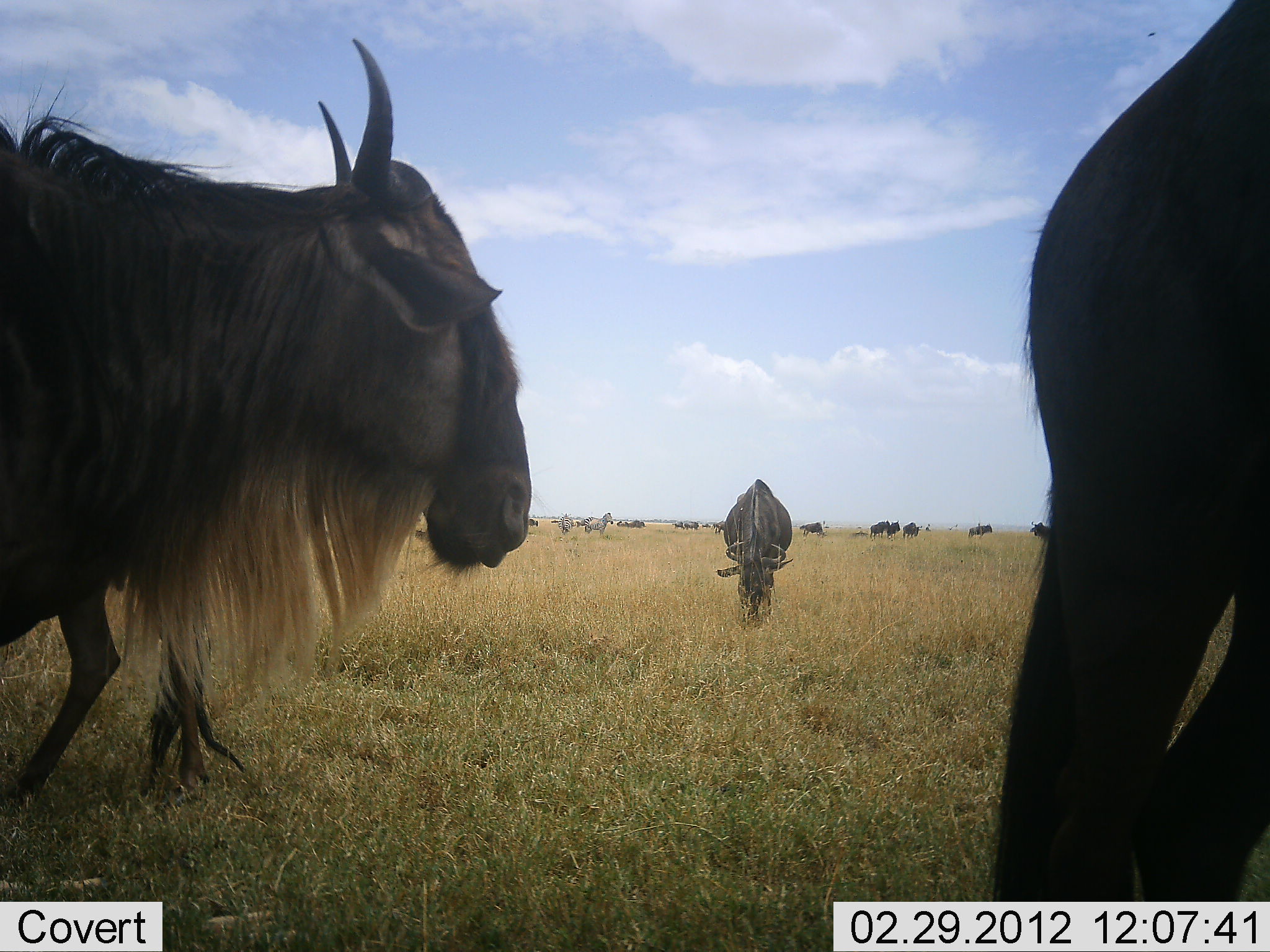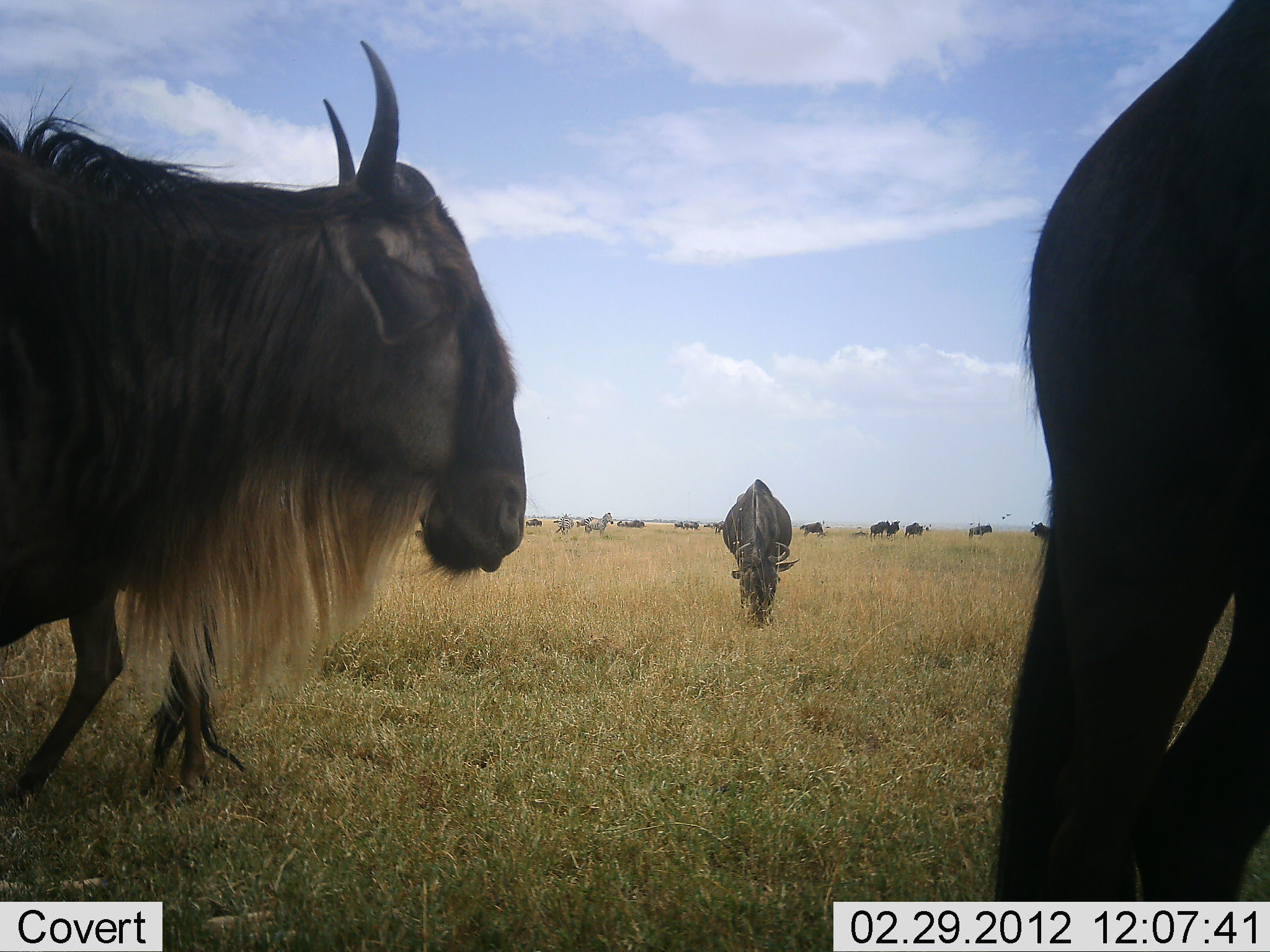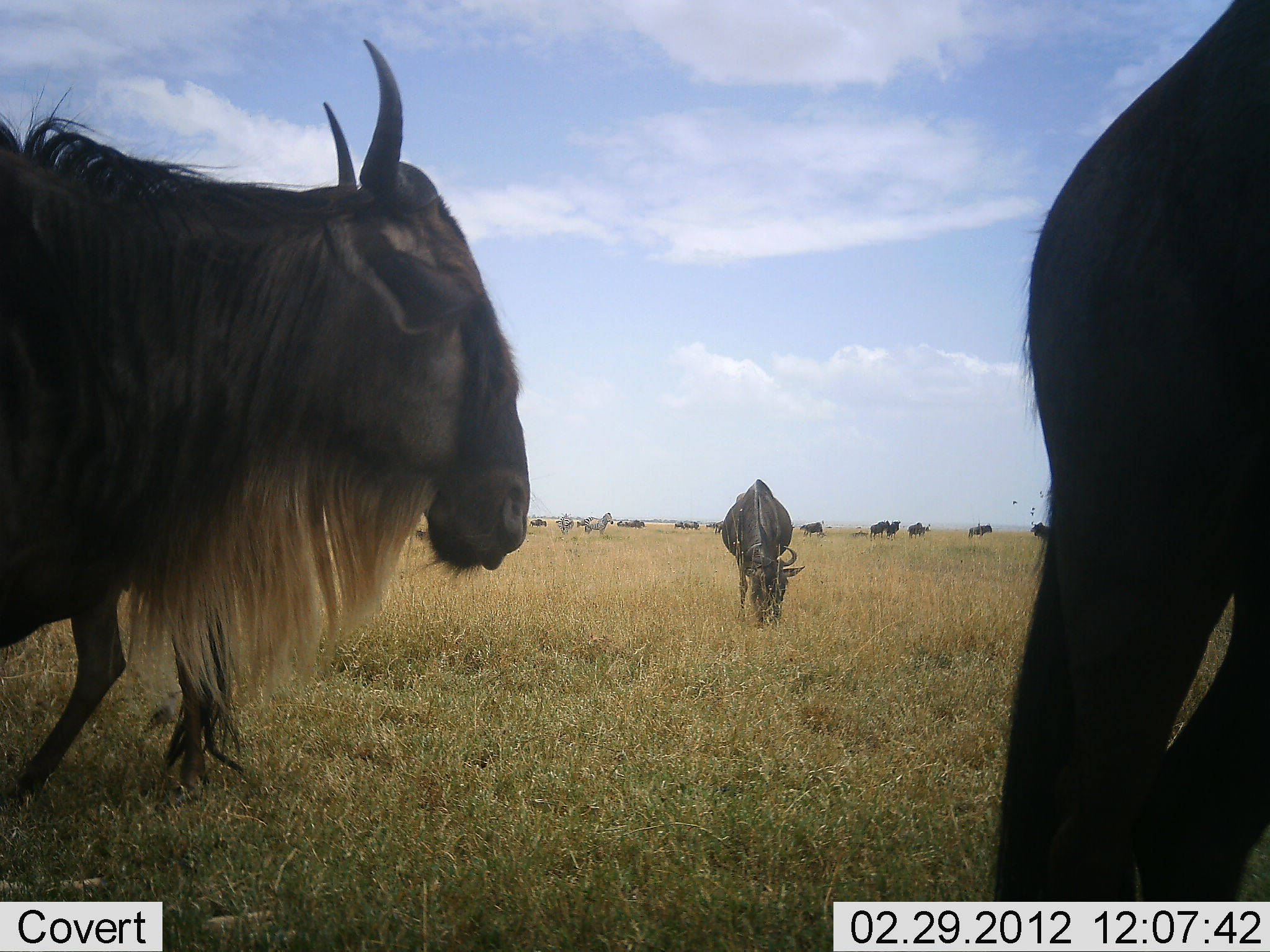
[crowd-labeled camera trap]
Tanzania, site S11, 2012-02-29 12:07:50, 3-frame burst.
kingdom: Animalia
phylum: Chordata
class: Mammalia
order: Artiodactyla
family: Bovidae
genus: Connochaetes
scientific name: Connochaetes taurinus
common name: blue wildebeest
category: wildebeest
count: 11-50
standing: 92%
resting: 4%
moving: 20%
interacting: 0%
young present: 0%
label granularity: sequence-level